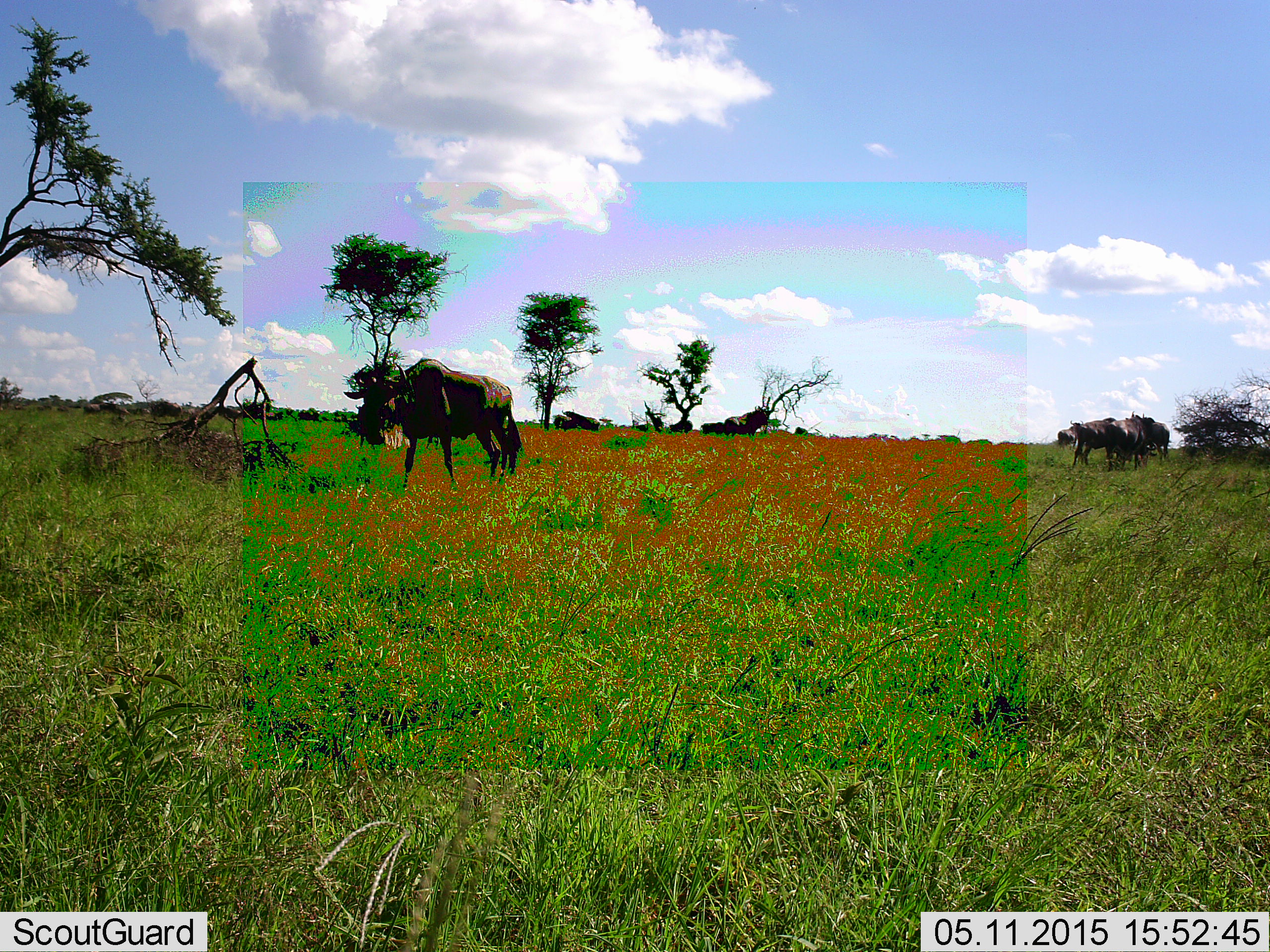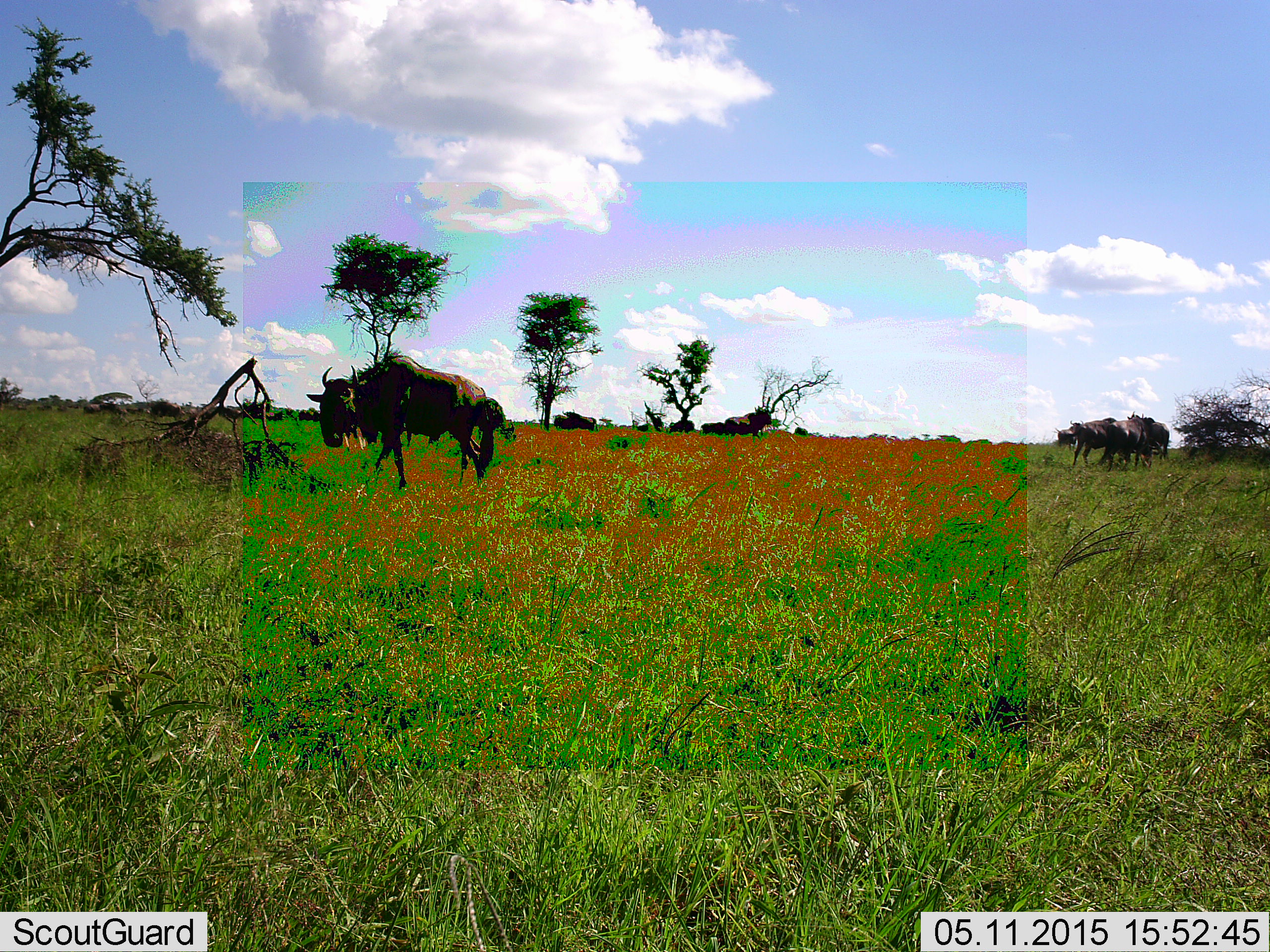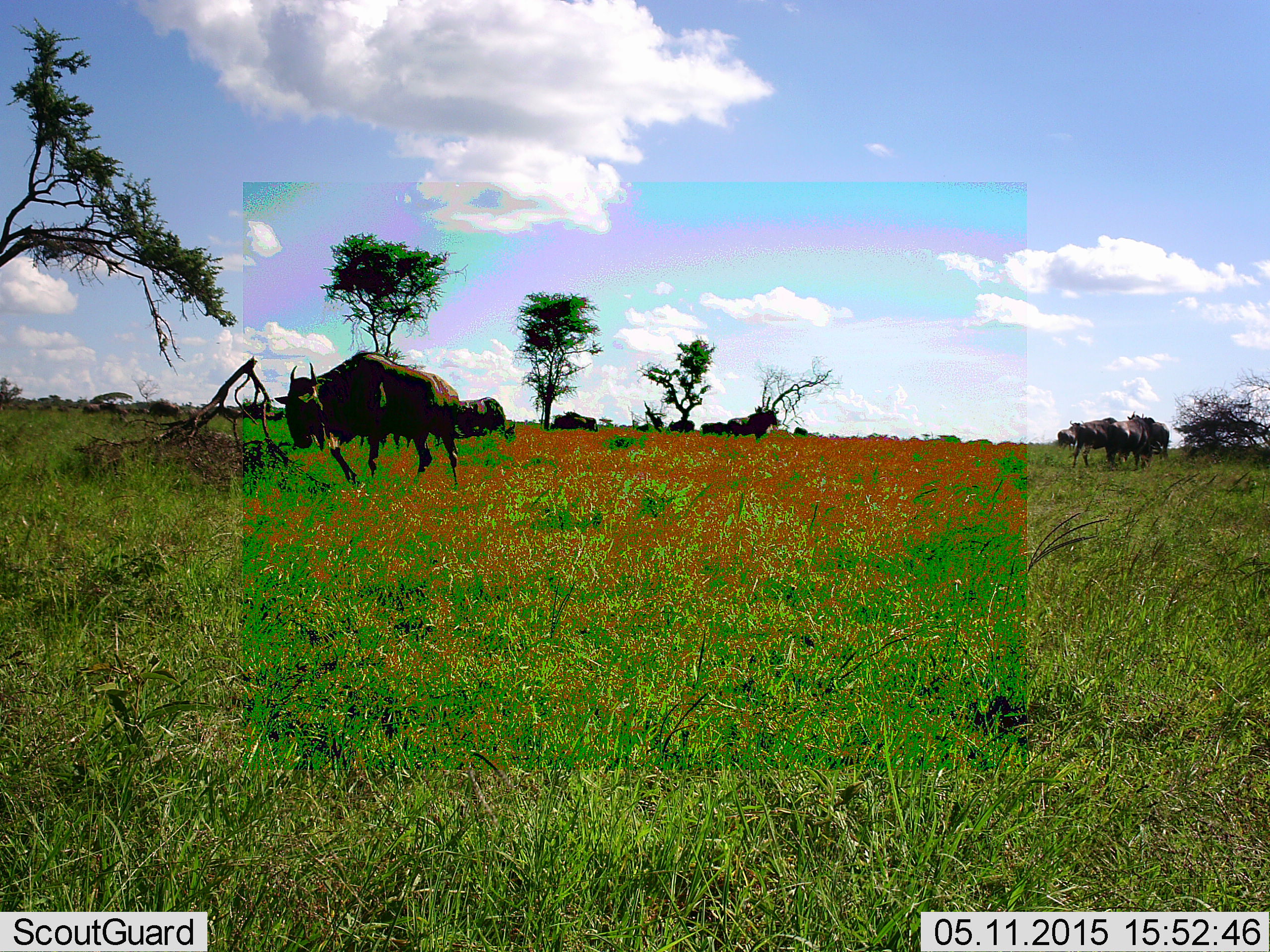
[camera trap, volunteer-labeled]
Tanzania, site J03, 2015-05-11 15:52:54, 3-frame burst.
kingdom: Animalia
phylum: Chordata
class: Mammalia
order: Artiodactyla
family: Bovidae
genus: Connochaetes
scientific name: Connochaetes taurinus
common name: blue wildebeest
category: wildebeest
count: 8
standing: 50%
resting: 10%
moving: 90%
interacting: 0%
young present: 0%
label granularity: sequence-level